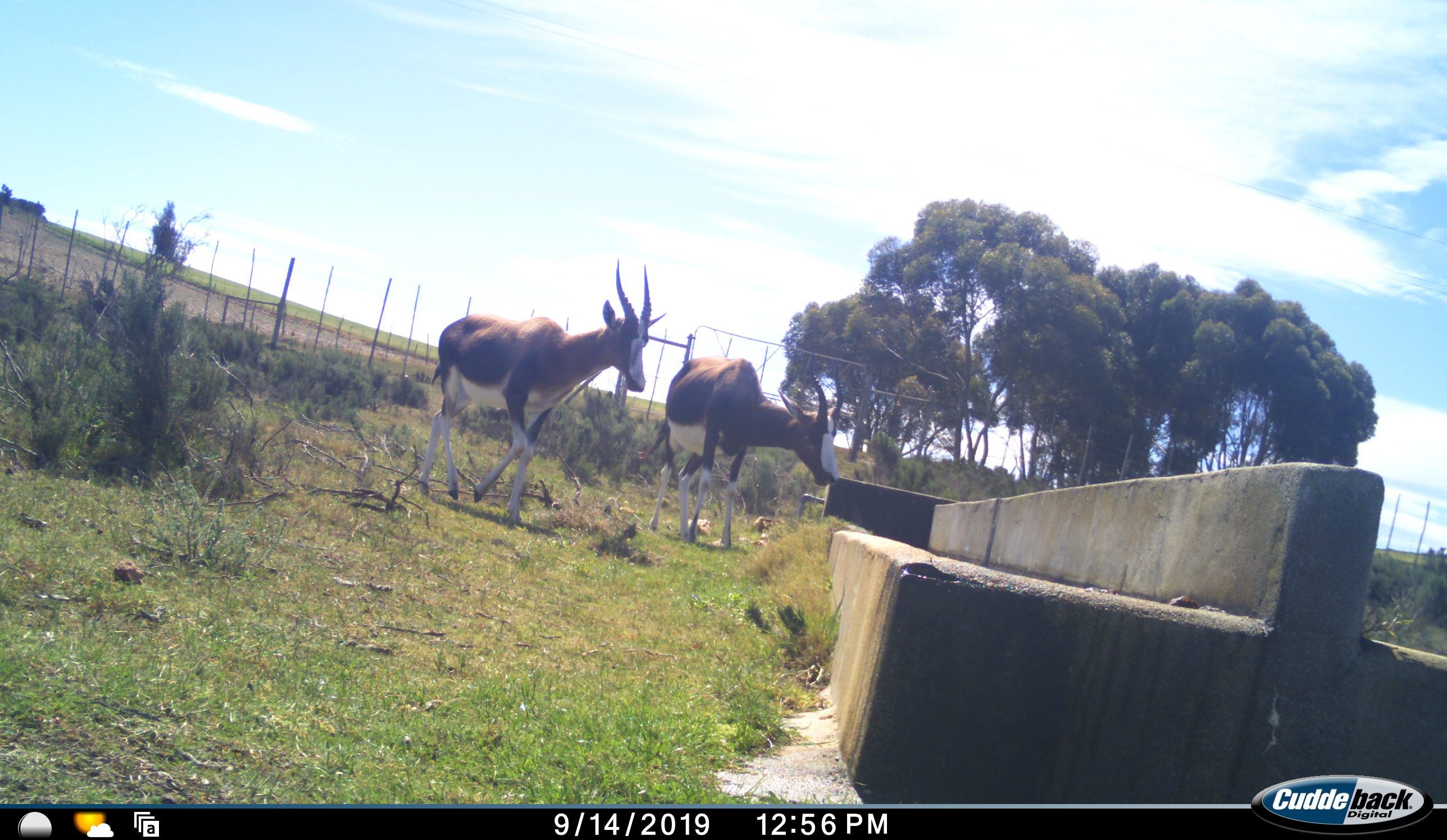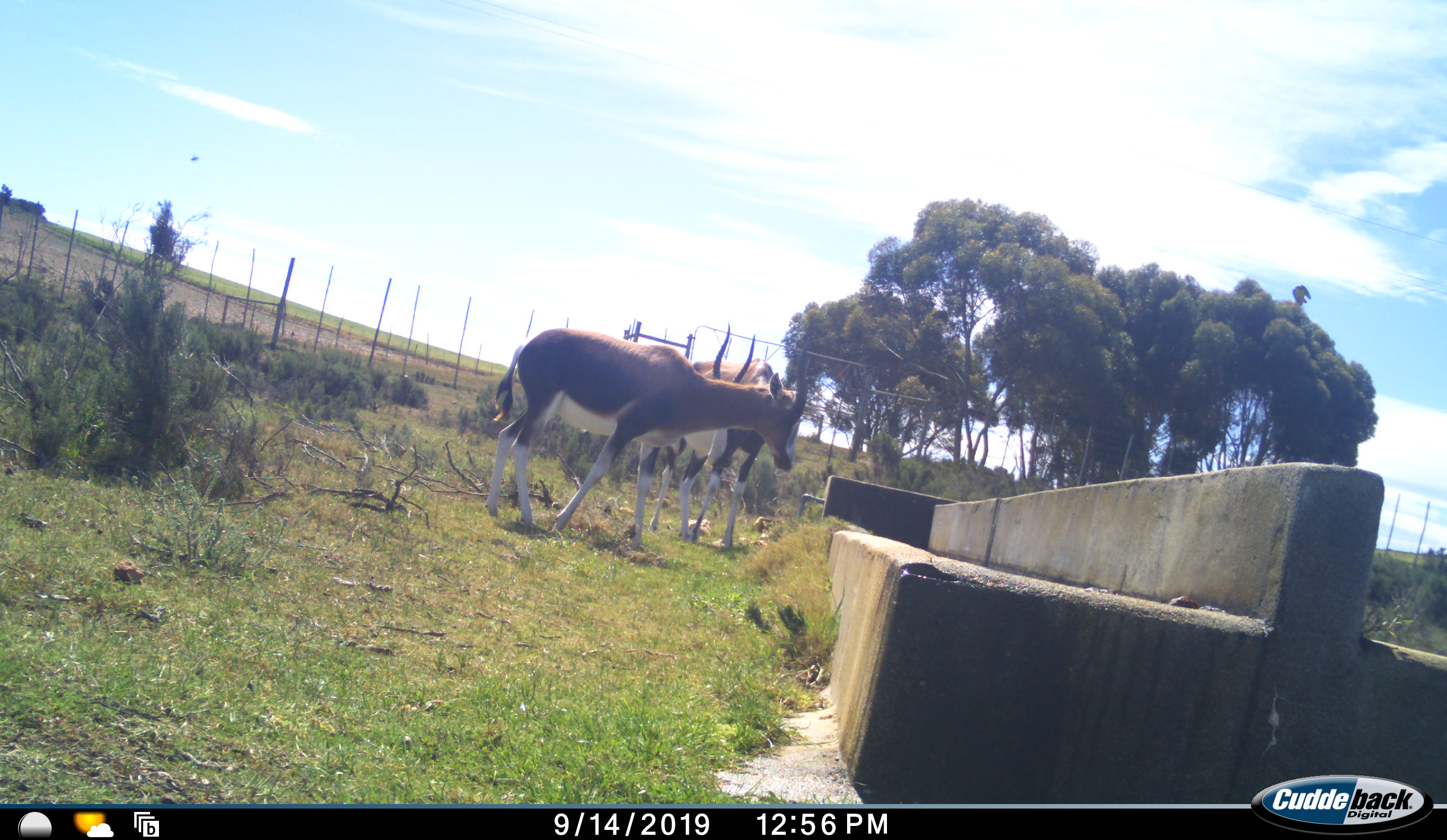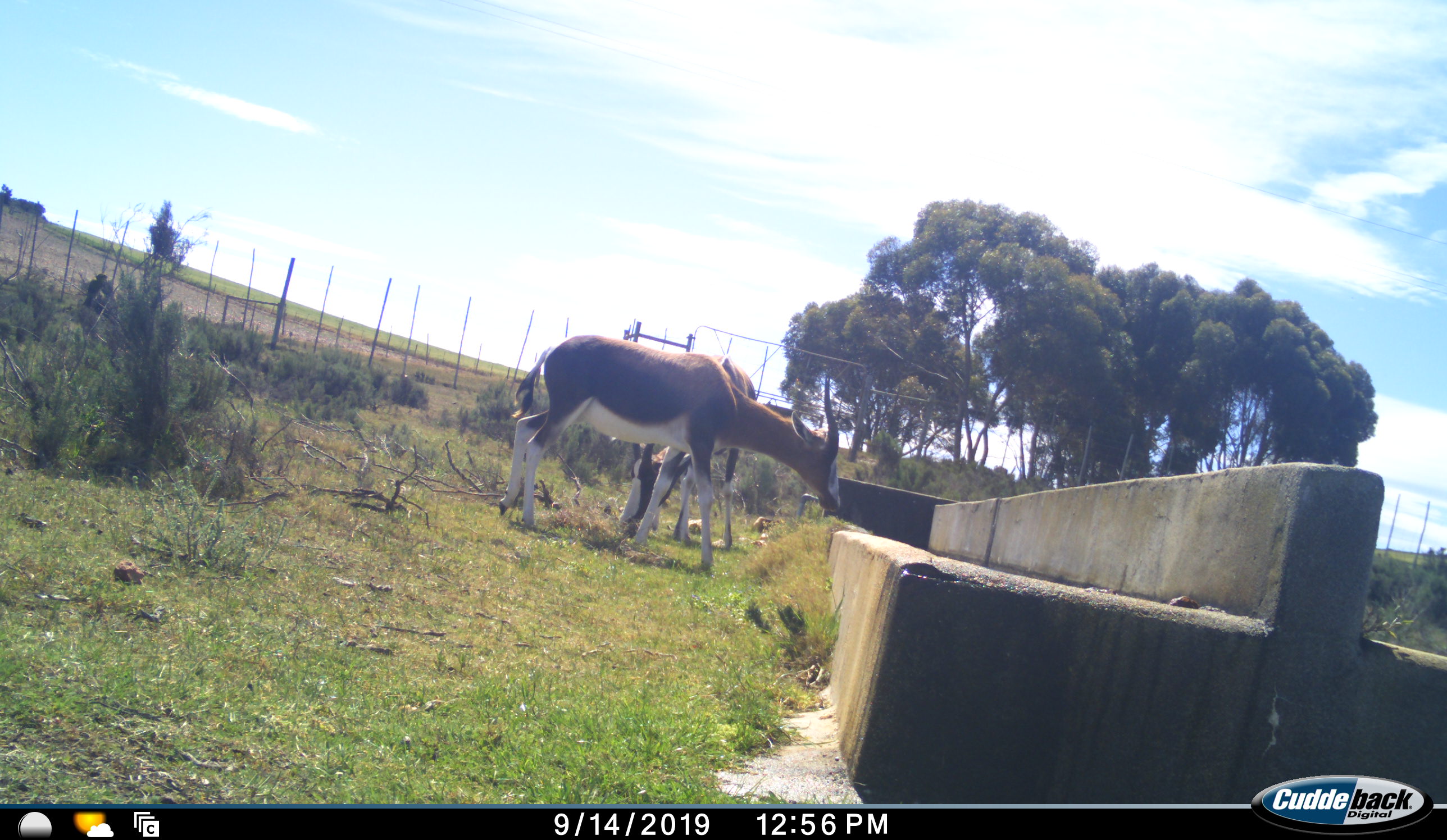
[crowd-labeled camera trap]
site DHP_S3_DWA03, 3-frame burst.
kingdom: Animalia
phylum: Chordata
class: Mammalia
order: Artiodactyla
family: Bovidae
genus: Damaliscus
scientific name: Damaliscus pygargus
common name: bontebok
Bontebok (Damaliscus pygargus), count 2. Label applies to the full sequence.